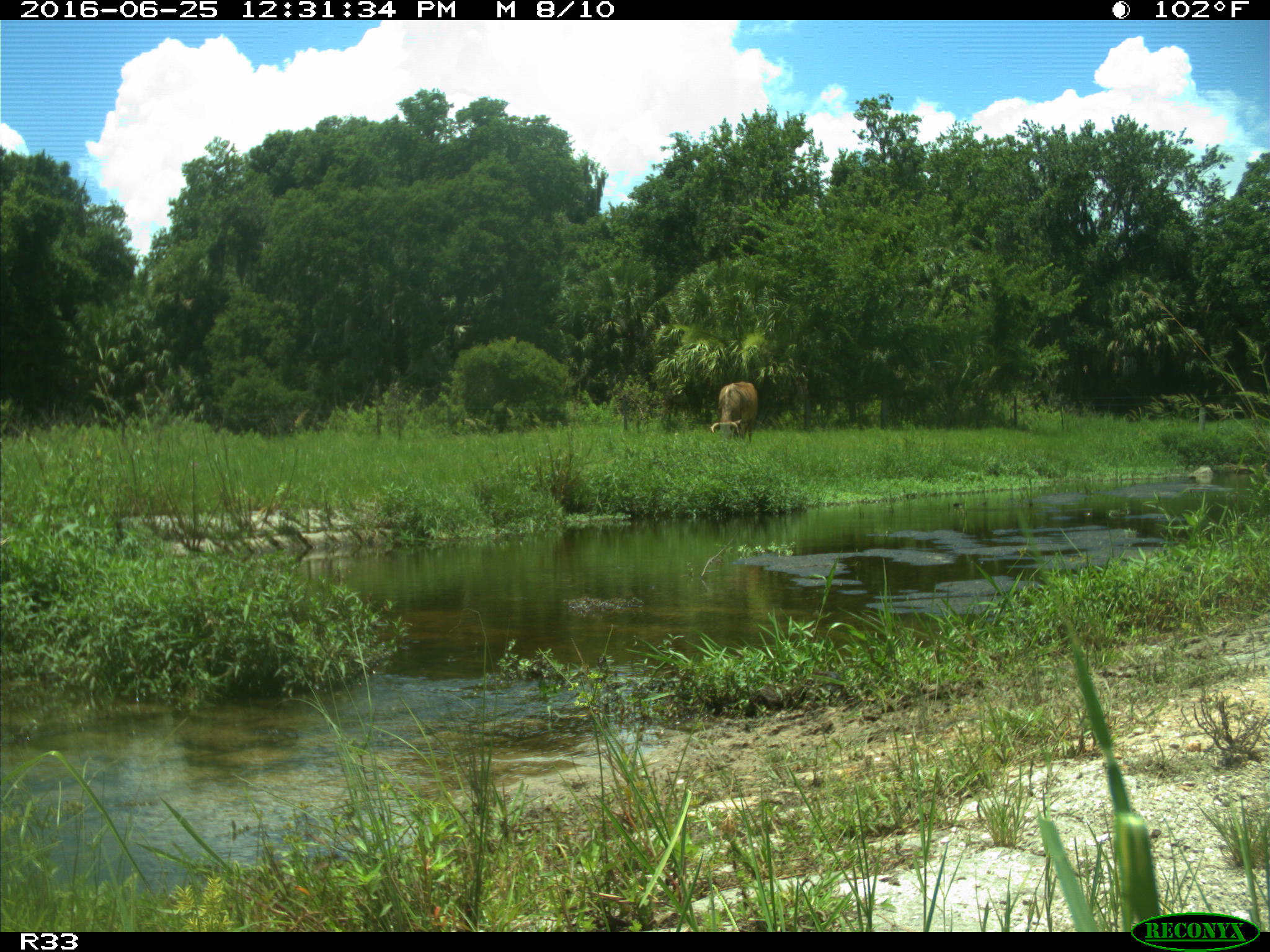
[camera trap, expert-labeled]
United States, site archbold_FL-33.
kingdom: Animalia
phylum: Chordata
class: Mammalia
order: Artiodactyla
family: Bovidae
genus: Bos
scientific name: Bos taurus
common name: domestic cow